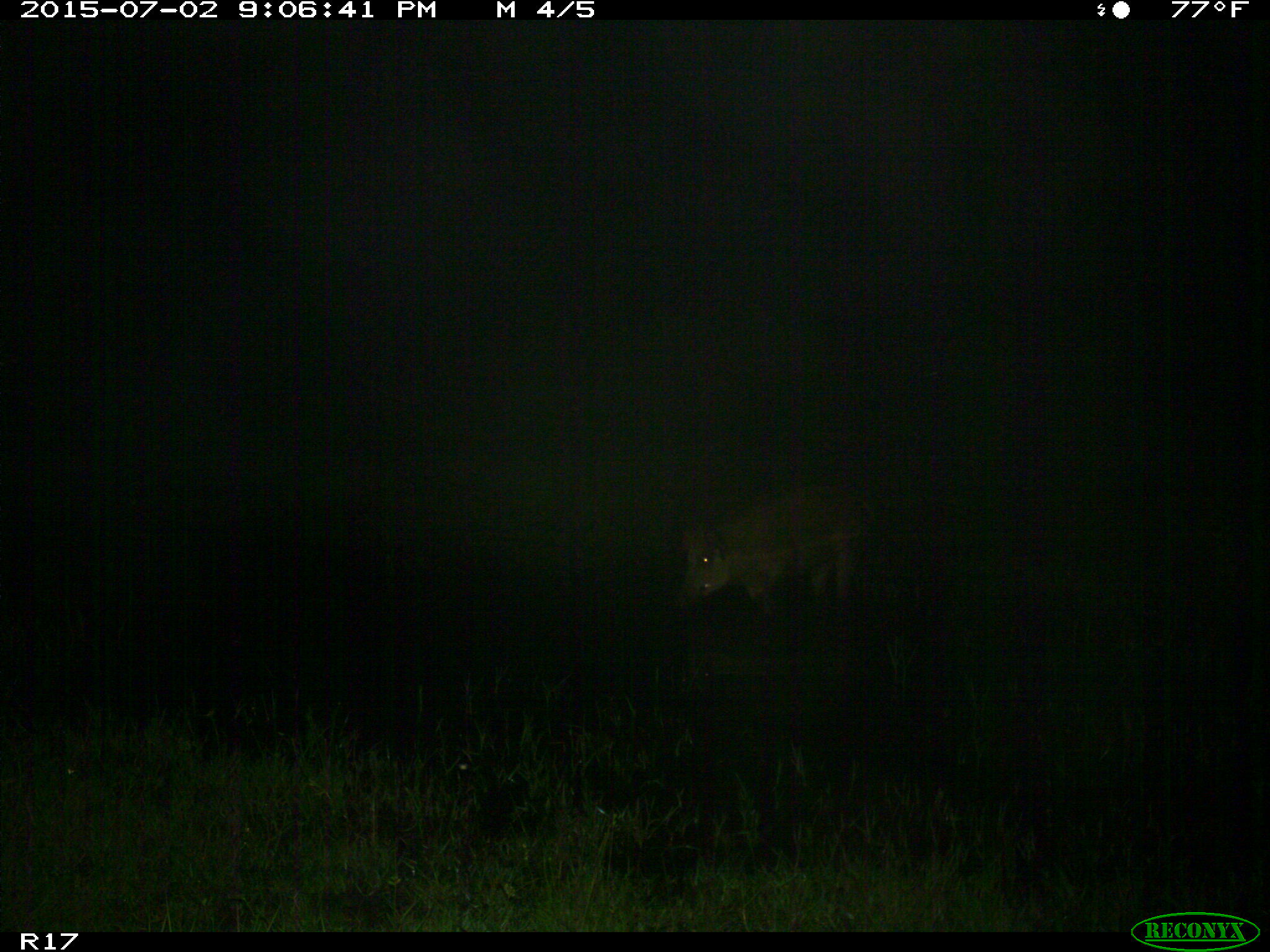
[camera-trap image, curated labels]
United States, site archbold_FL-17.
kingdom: Animalia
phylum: Chordata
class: Mammalia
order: Artiodactyla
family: Suidae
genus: Sus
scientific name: Sus scrofa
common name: wild boar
Sus scrofa (wild boar).